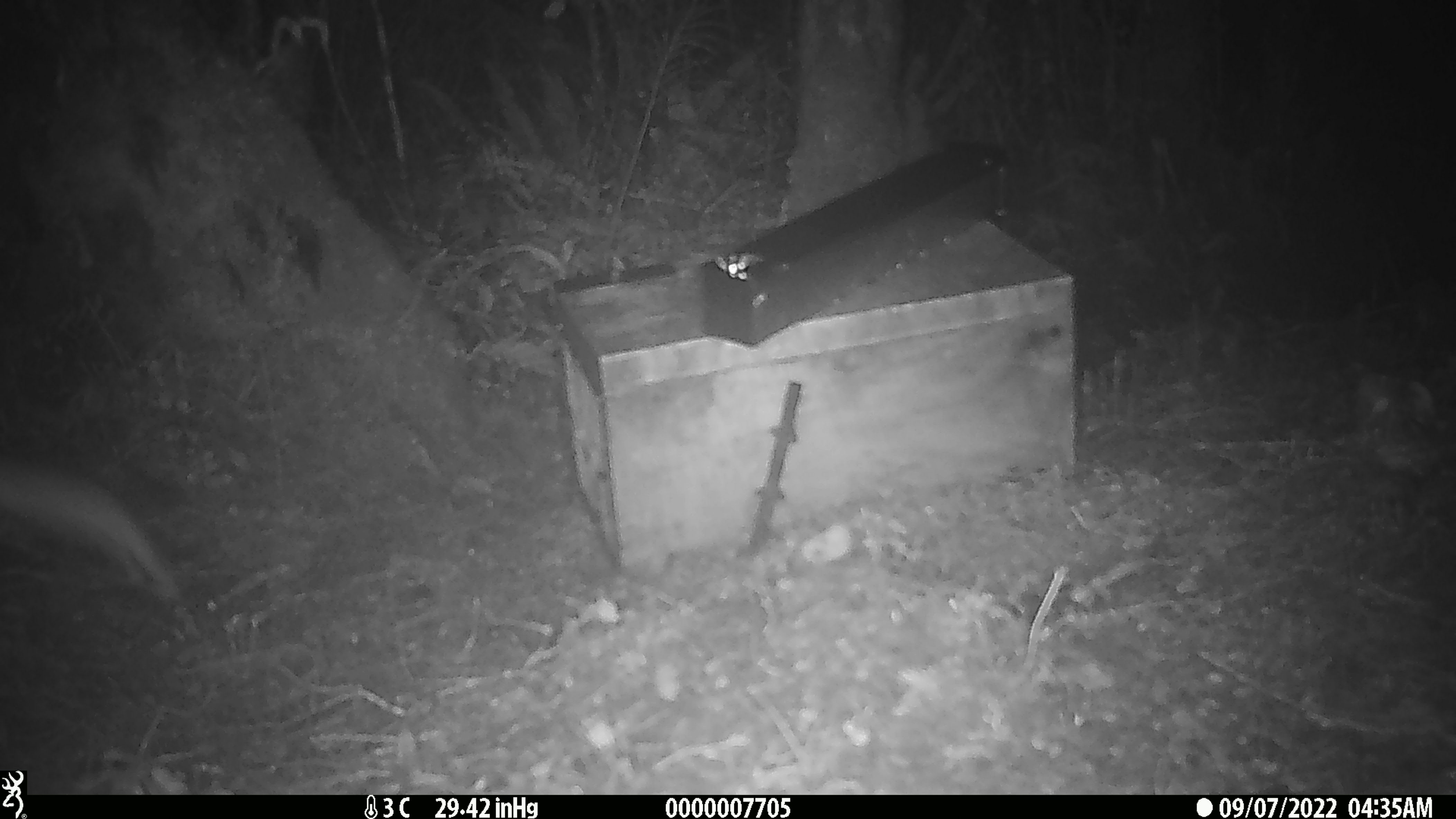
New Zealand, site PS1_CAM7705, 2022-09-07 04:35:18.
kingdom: Animalia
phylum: Chordata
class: Mammalia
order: Carnivora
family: Mustelidae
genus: Mustela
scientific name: Mustela erminea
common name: stoat